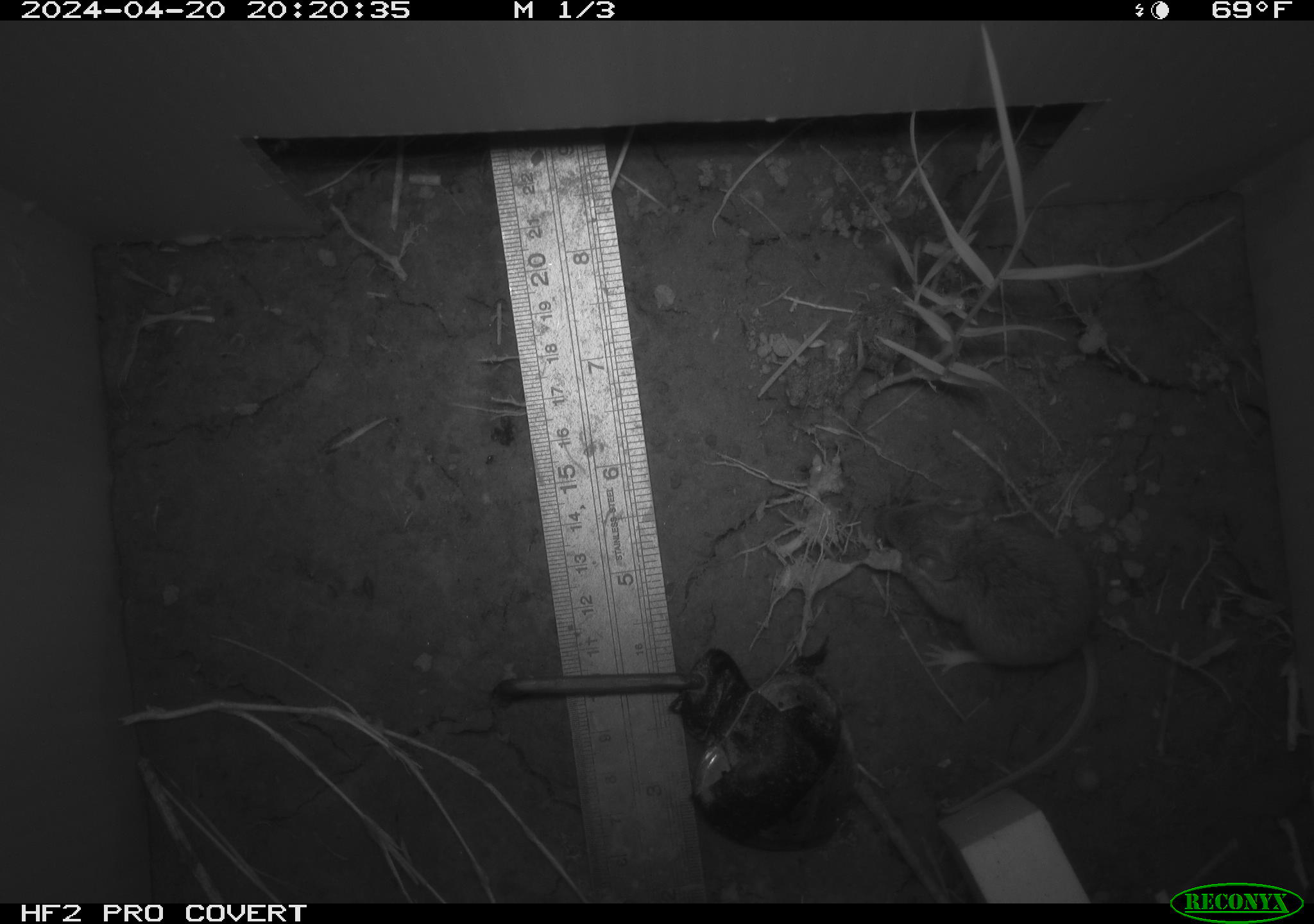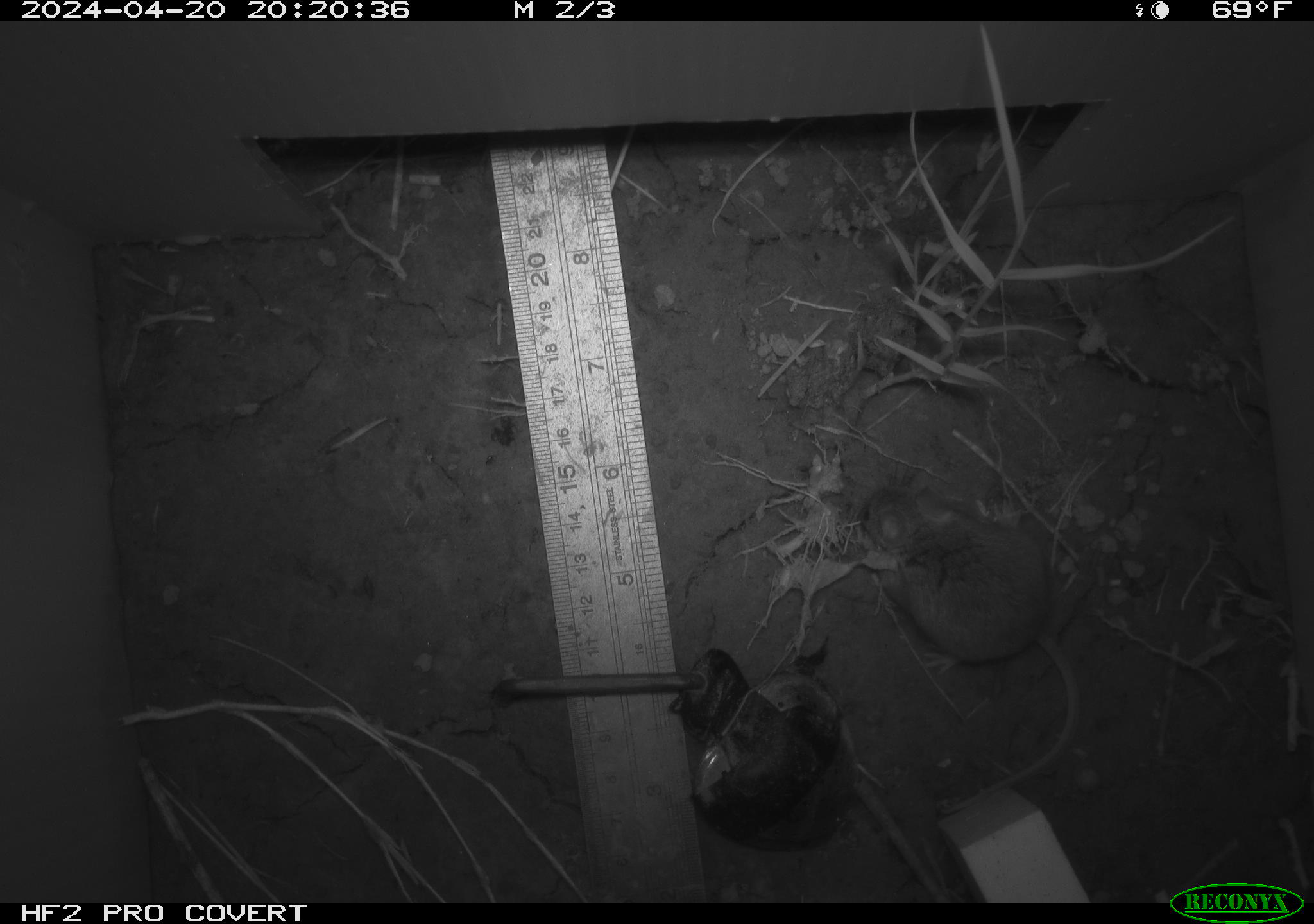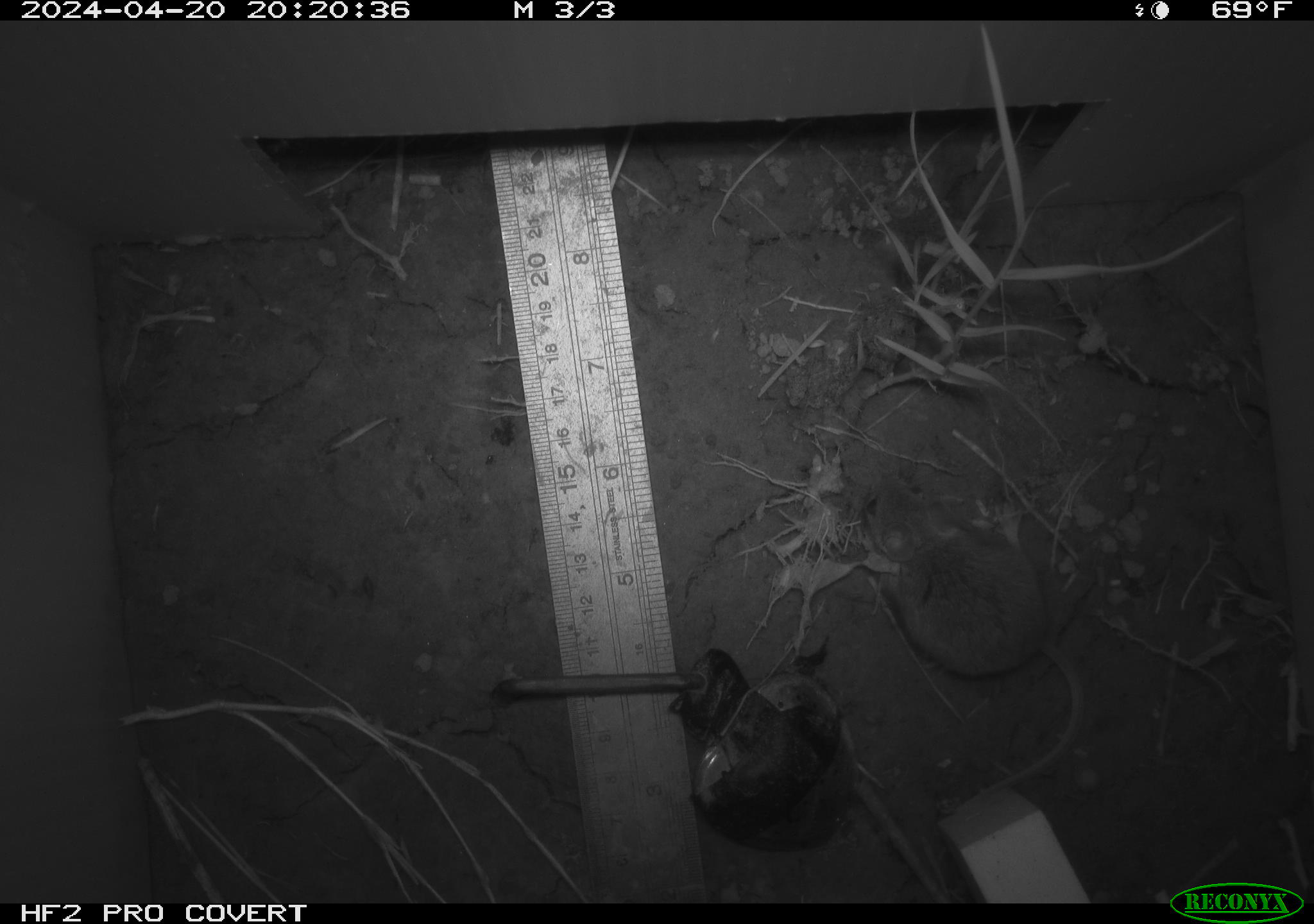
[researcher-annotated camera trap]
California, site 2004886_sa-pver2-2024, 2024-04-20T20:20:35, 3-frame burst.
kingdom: Animalia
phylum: Chordata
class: Mammalia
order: Rodentia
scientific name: Rodentia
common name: mouse species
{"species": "mouse species (Rodentia)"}